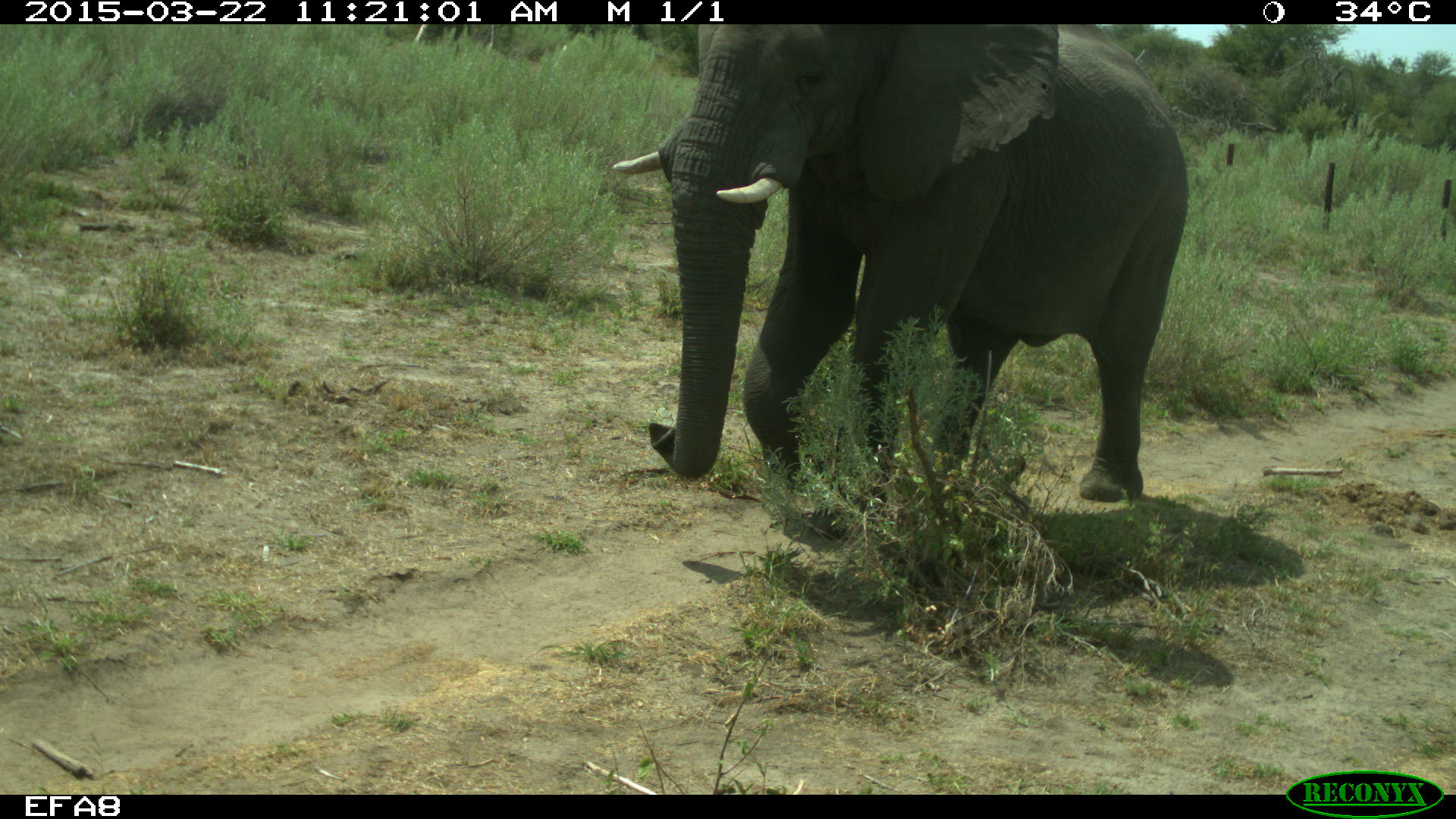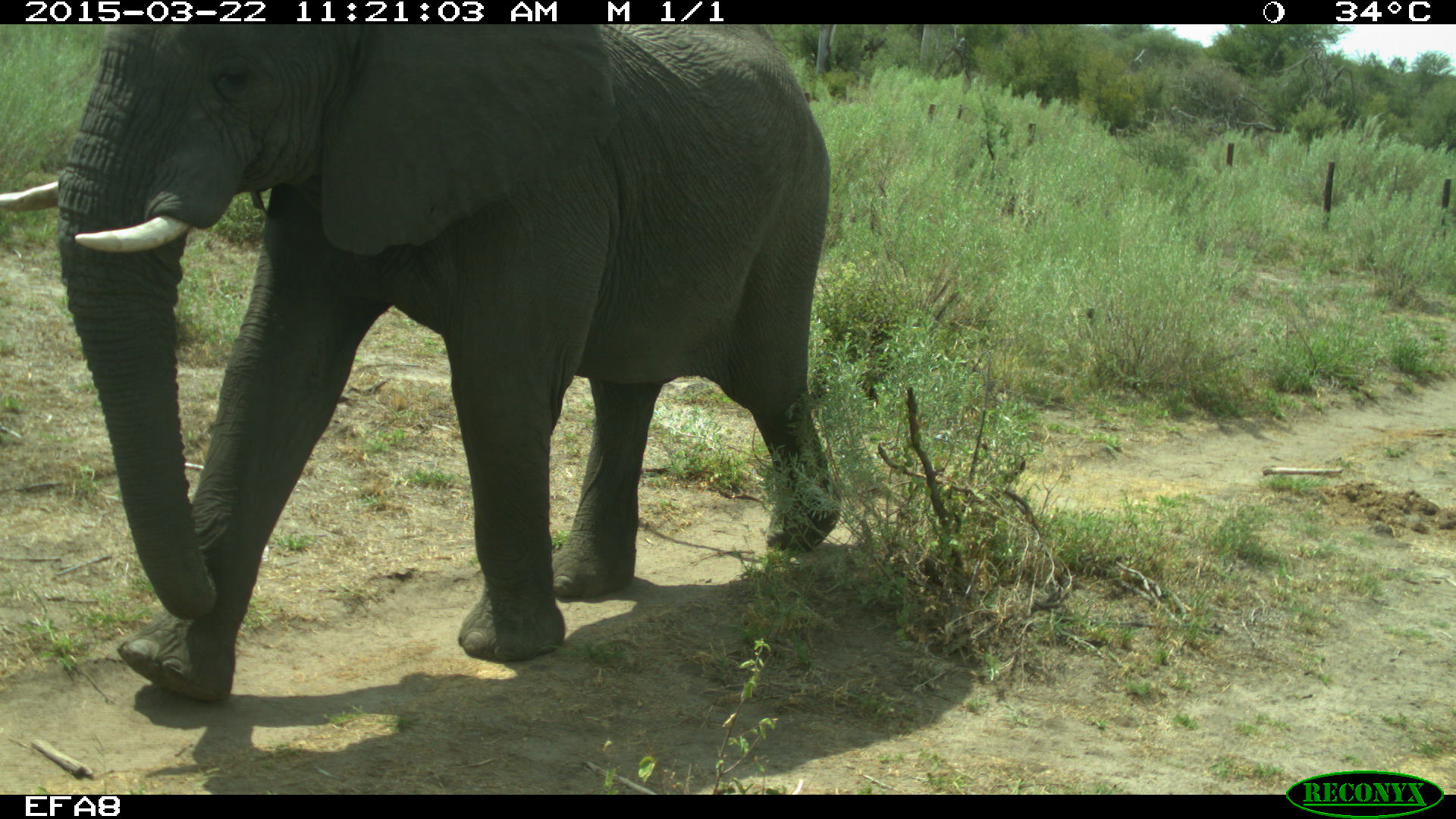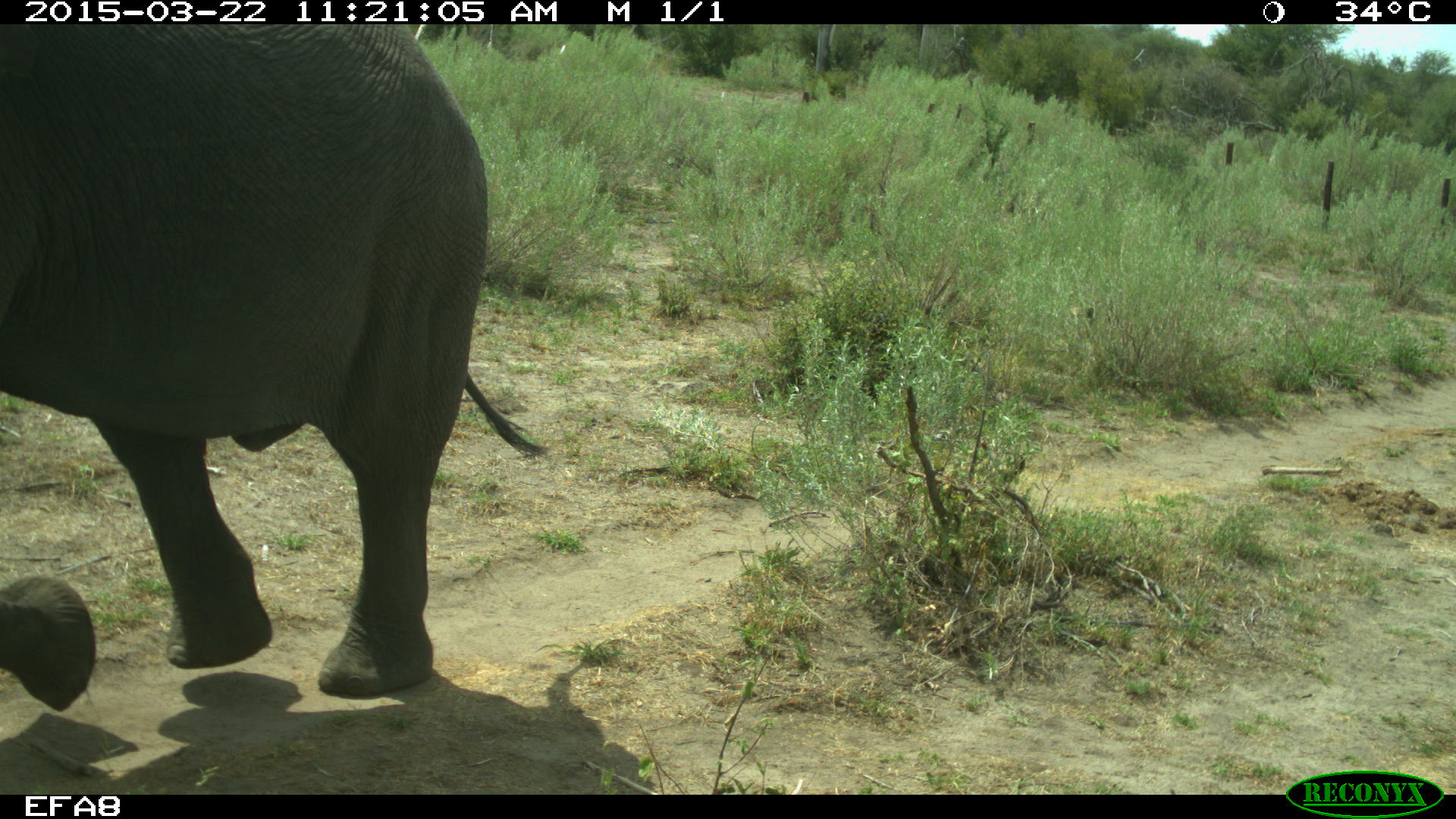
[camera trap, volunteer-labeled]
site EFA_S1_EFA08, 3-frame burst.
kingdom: Animalia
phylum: Chordata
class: Mammalia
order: Proboscidea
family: Elephantidae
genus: Loxodonta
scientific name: Loxodonta africana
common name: african bush elephant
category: elephant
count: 1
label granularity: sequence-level